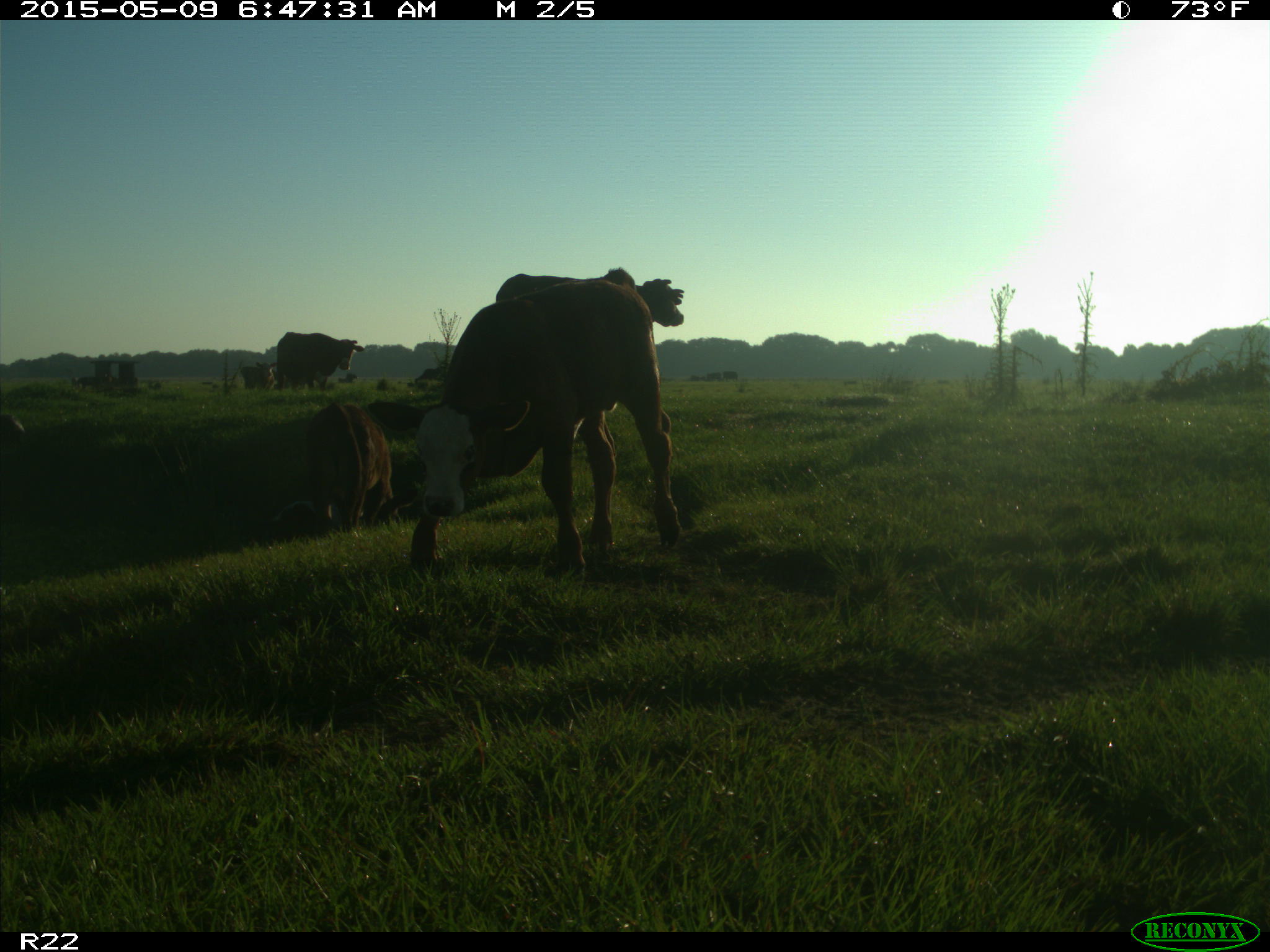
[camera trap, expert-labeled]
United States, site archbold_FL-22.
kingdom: Animalia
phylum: Chordata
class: Mammalia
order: Artiodactyla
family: Bovidae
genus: Bos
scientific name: Bos taurus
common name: domestic cow